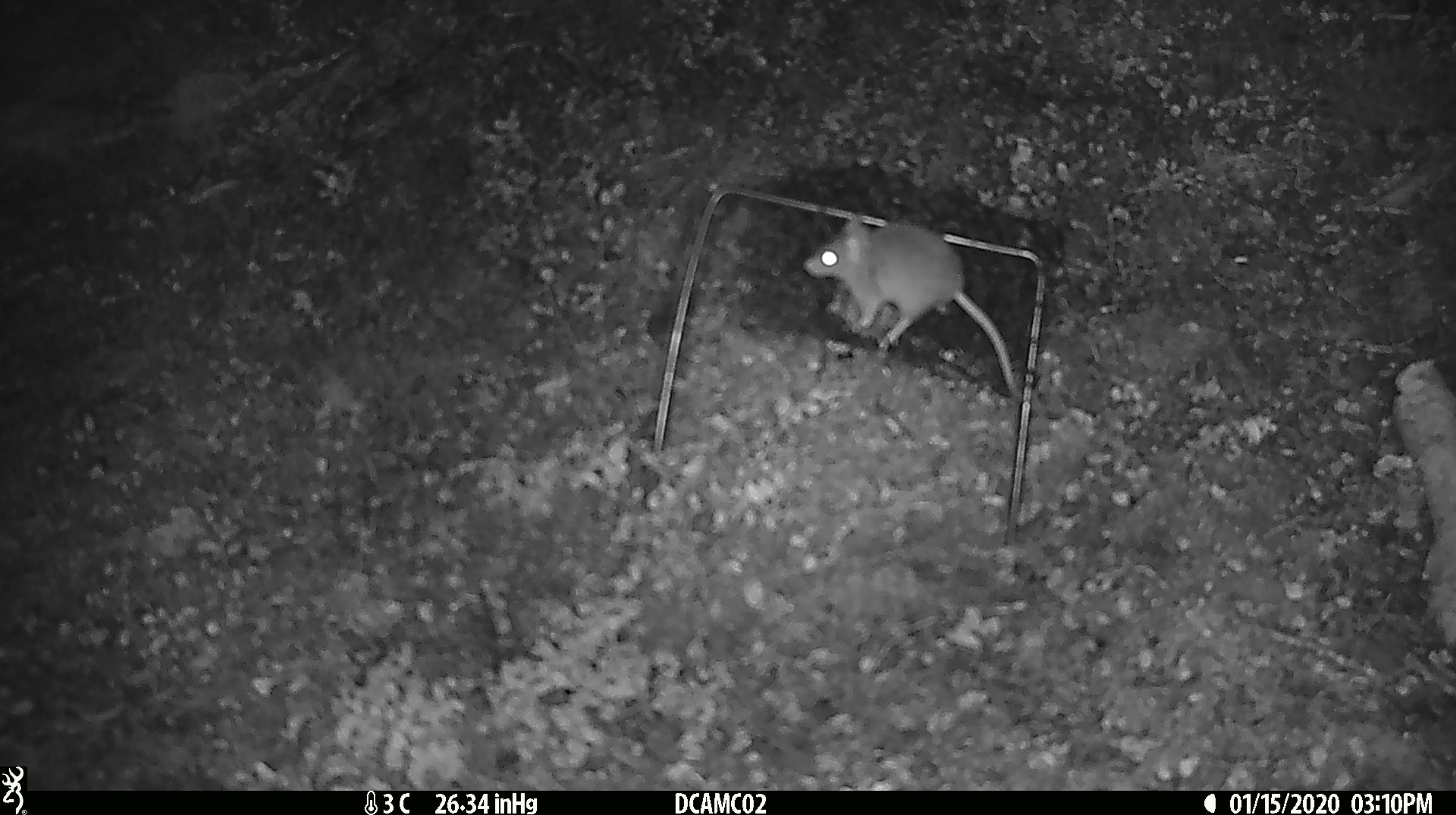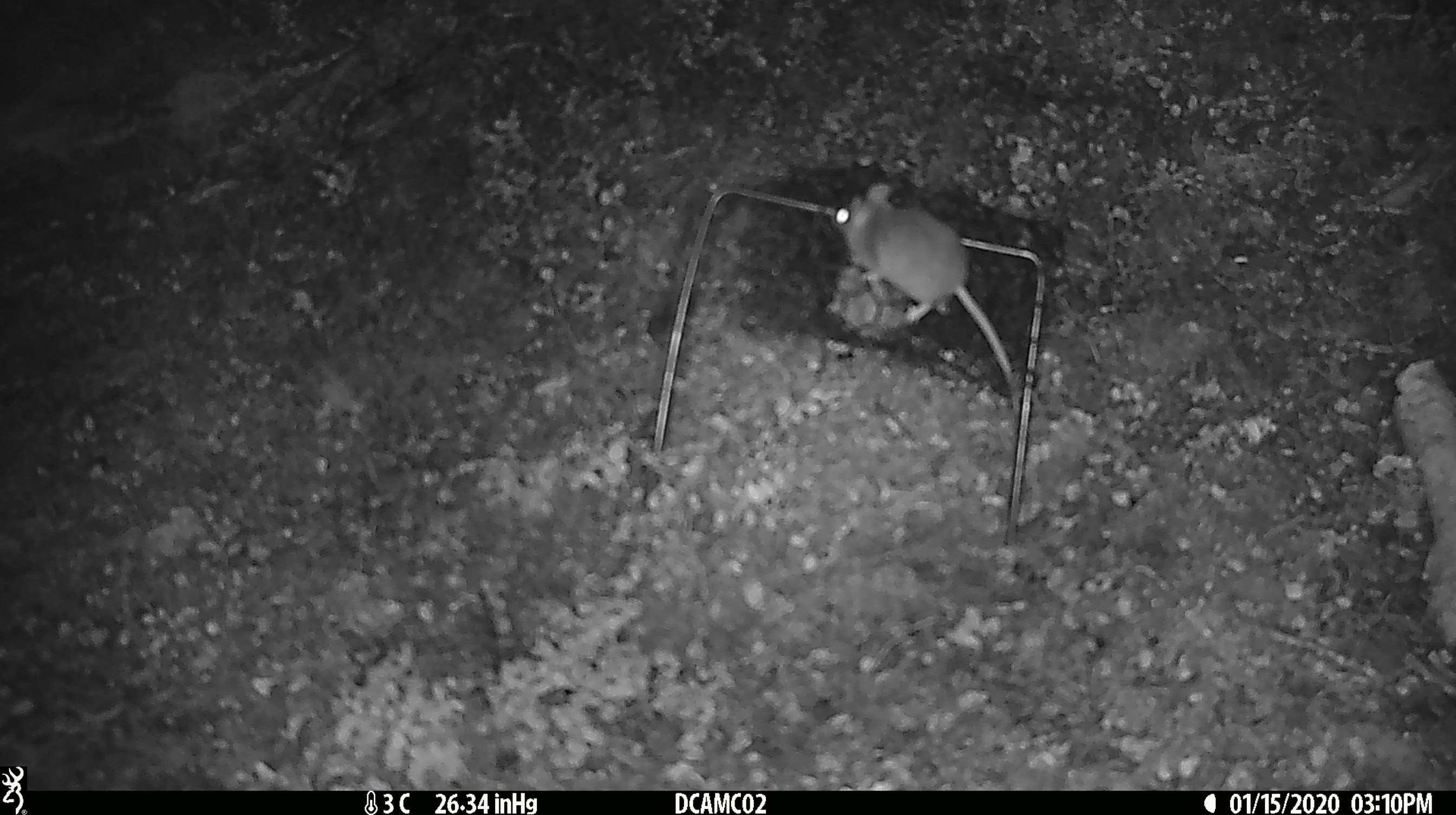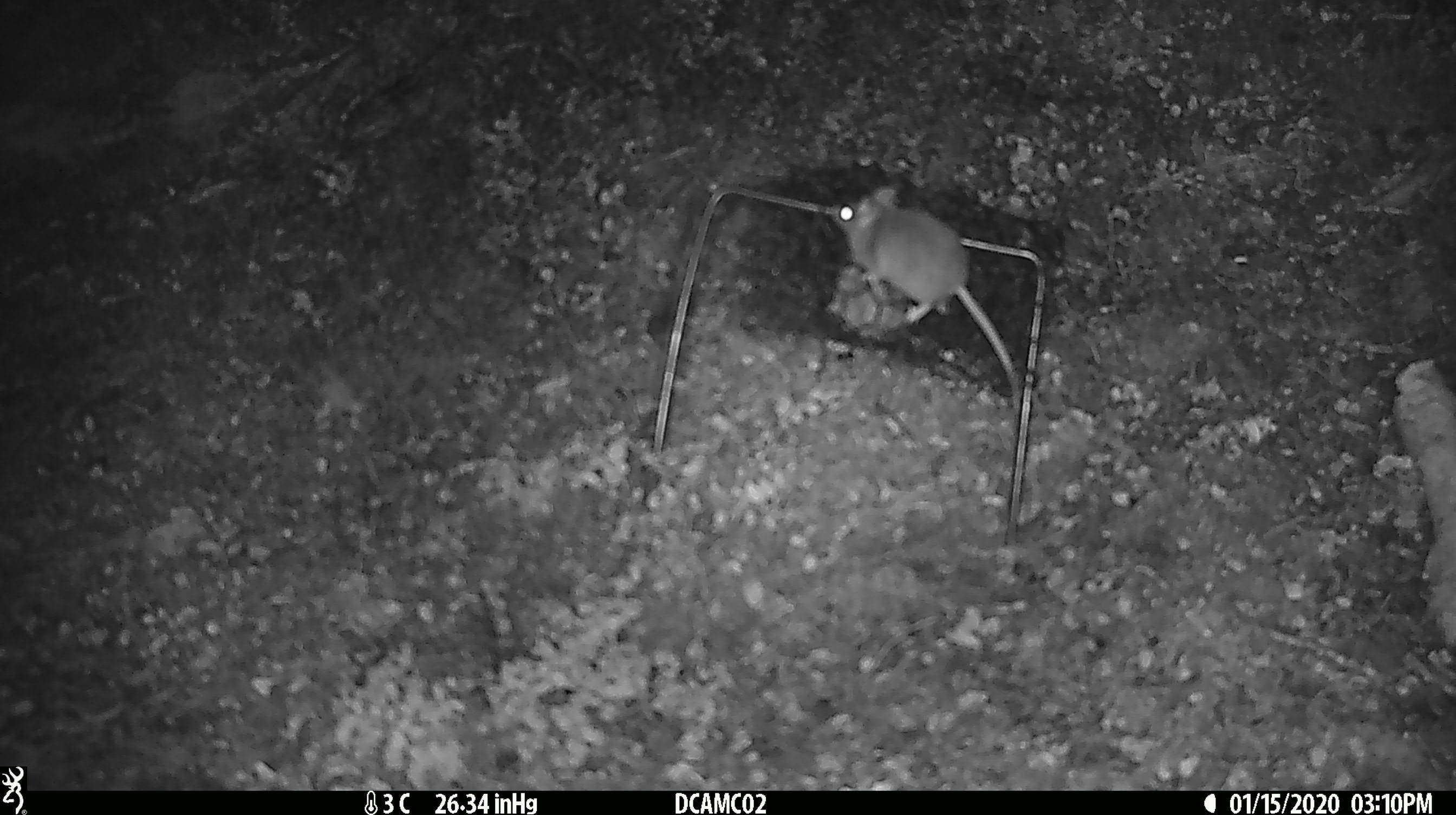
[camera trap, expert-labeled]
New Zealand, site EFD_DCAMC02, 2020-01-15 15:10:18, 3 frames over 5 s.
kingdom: Animalia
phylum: Chordata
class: Mammalia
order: Rodentia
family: Muridae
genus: Mus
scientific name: Mus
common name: mouse